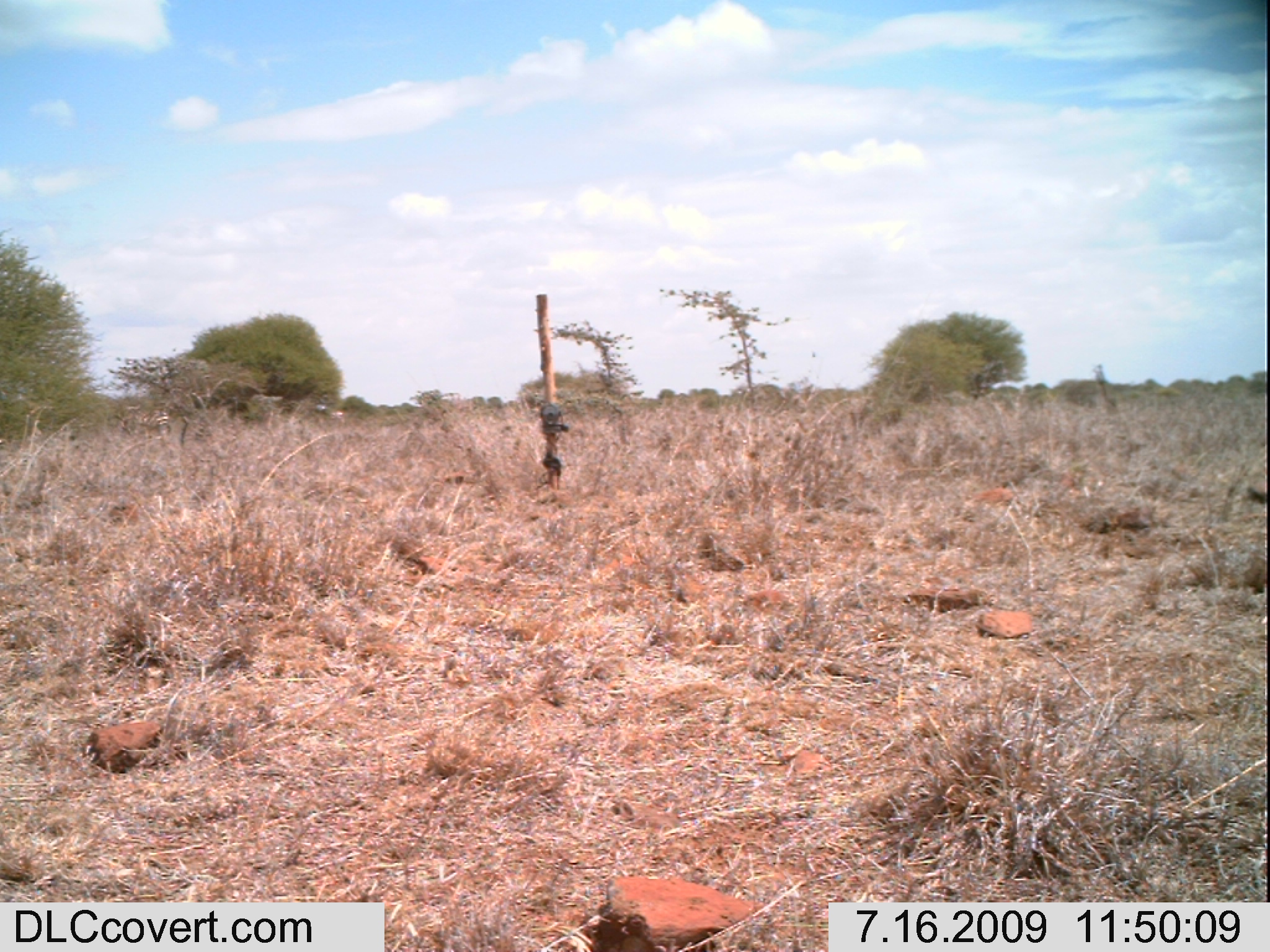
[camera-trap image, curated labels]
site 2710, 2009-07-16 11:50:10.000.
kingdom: Animalia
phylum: Chordata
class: Mammalia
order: Perissodactyla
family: Equidae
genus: Equus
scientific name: Equus quagga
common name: plains zebra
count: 2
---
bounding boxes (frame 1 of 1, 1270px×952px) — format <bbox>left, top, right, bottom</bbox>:
equus quagga: <bbox>116, 402, 169, 437</bbox>